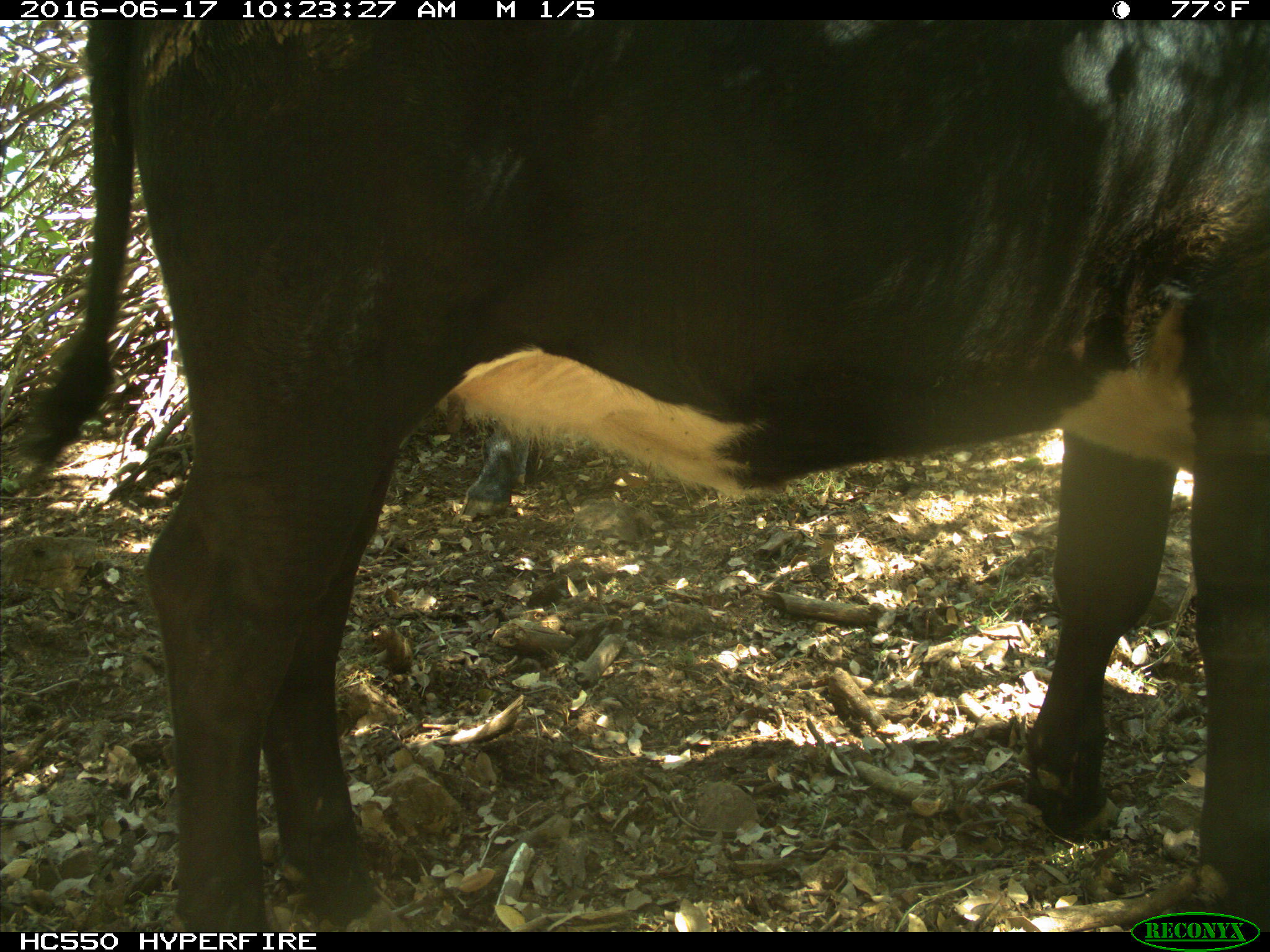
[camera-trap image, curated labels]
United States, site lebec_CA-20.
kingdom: Animalia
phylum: Chordata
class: Mammalia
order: Artiodactyla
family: Bovidae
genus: Bos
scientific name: Bos taurus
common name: domestic cow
Bos taurus (domestic cow).